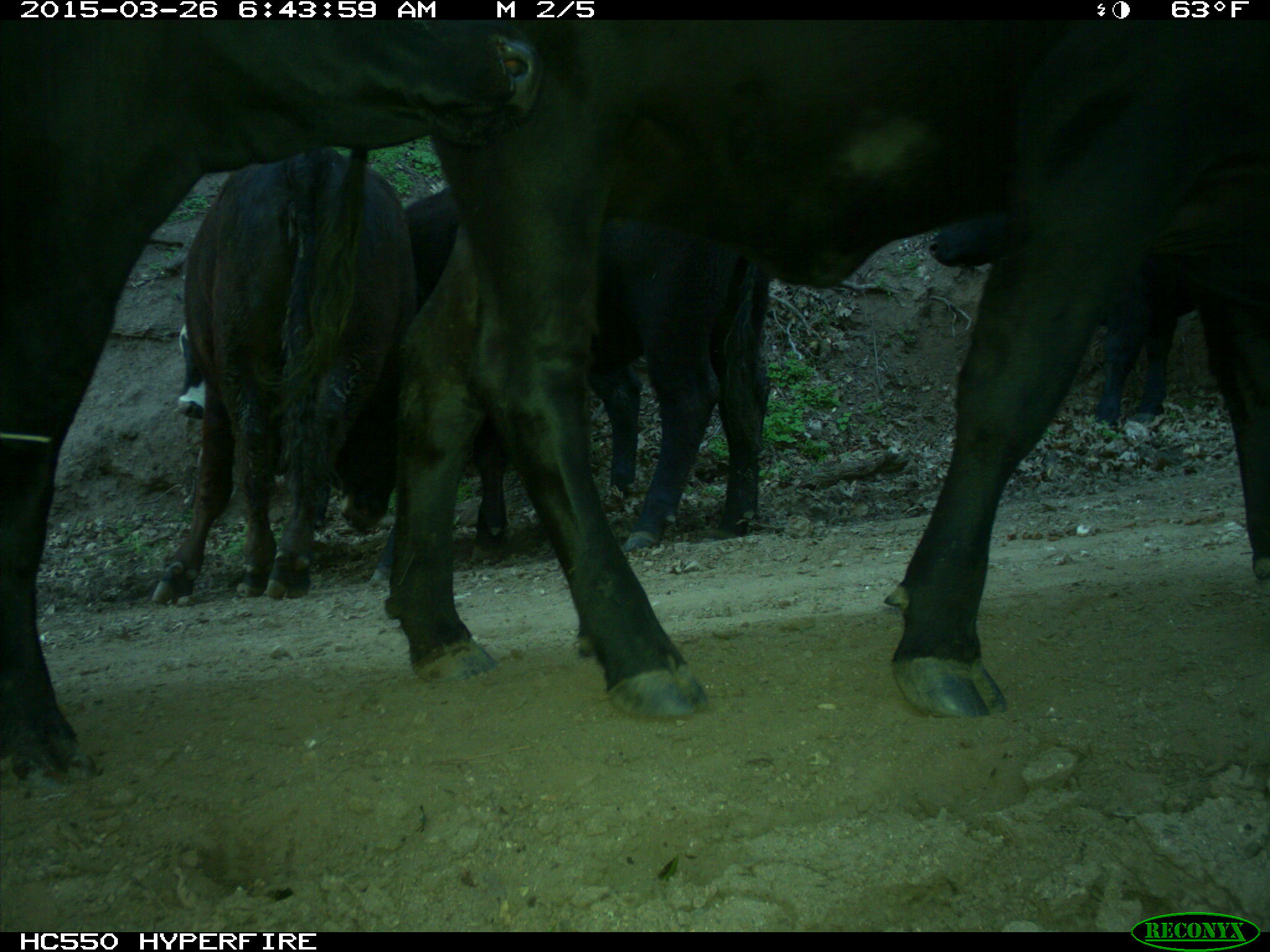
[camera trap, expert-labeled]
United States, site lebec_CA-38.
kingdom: Animalia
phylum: Chordata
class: Mammalia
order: Artiodactyla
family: Bovidae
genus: Bos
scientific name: Bos taurus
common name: domestic cow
Bos taurus (domestic cow).